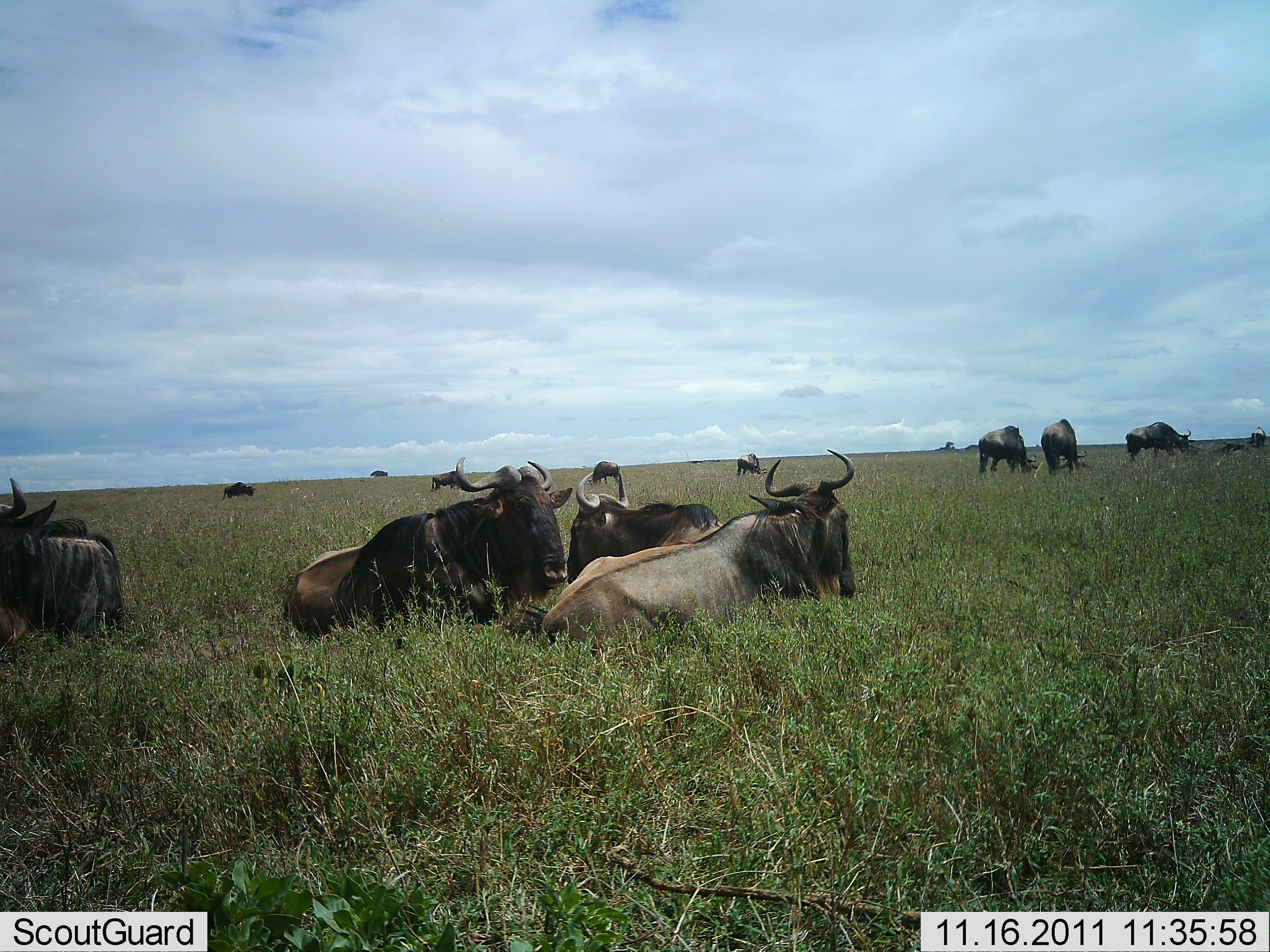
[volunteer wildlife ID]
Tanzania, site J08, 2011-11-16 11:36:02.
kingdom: Animalia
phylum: Chordata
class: Mammalia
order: Artiodactyla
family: Bovidae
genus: Connochaetes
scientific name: Connochaetes taurinus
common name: blue wildebeest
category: wildebeest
Wildebeest (blue wildebeest) (Connochaetes taurinus), count 11-50. Behavior (volunteer vote fractions): standing 50%, resting 88%, moving 0%, interacting 0%. Young present (vote fraction): 0%. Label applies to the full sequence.